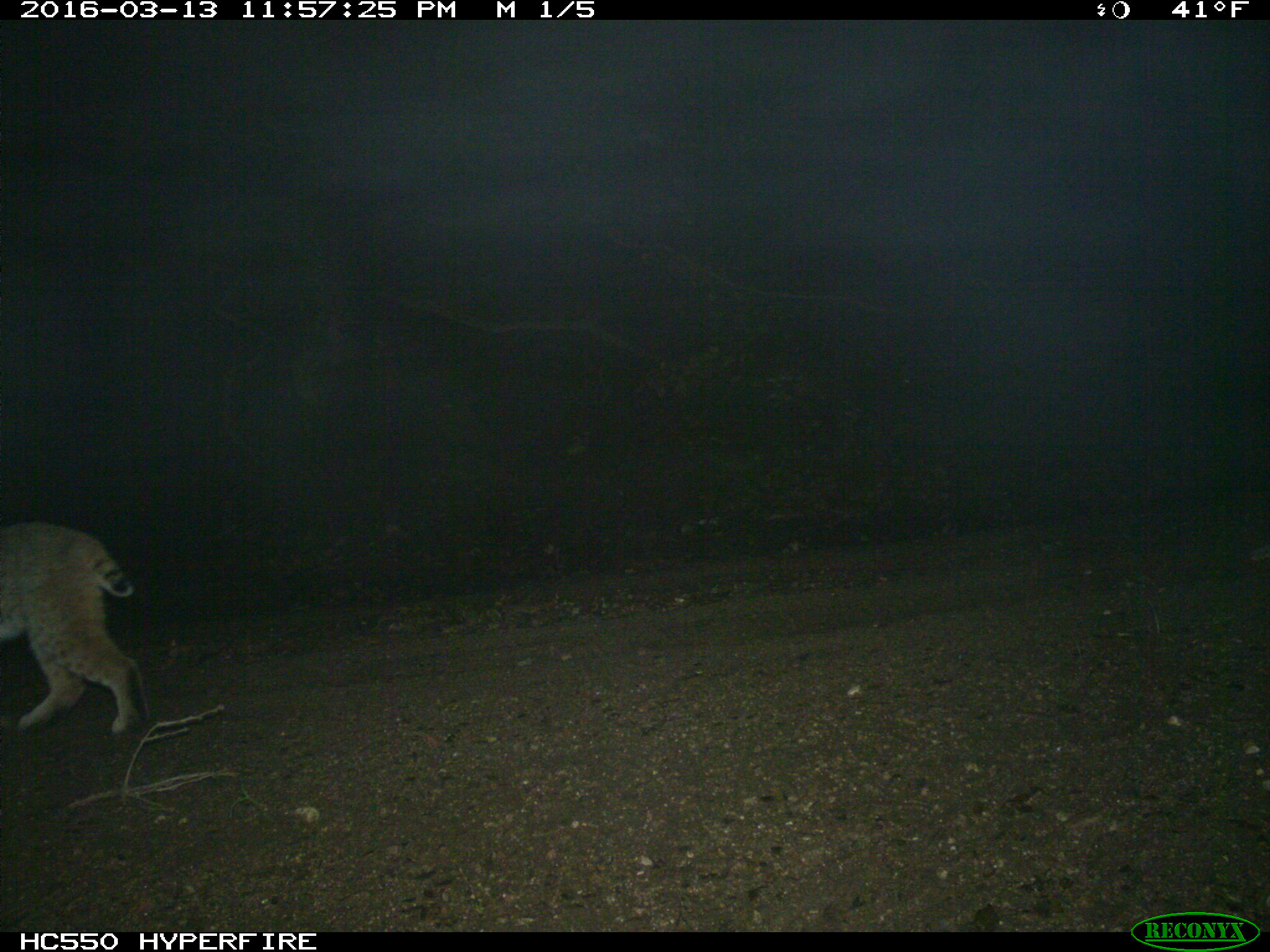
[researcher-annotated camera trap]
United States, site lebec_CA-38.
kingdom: Animalia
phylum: Chordata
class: Mammalia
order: Carnivora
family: Felidae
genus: Lynx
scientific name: Lynx rufus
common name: bobcat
Lynx rufus (bobcat).